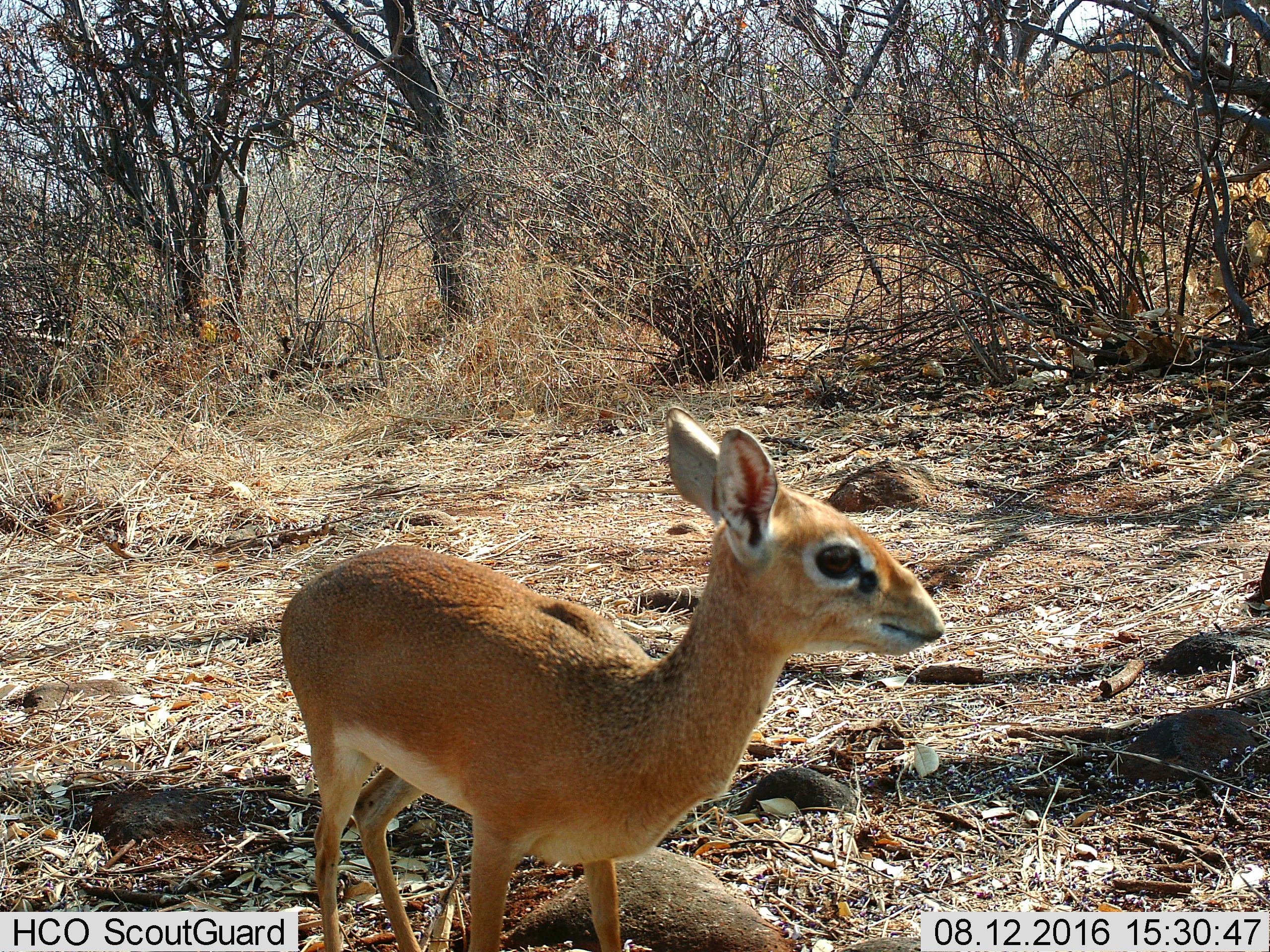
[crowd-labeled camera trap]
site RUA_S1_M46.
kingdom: Animalia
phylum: Chordata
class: Mammalia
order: Artiodactyla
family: Bovidae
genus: Madoqua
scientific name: Madoqua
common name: dik-dik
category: dikdik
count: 1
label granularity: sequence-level